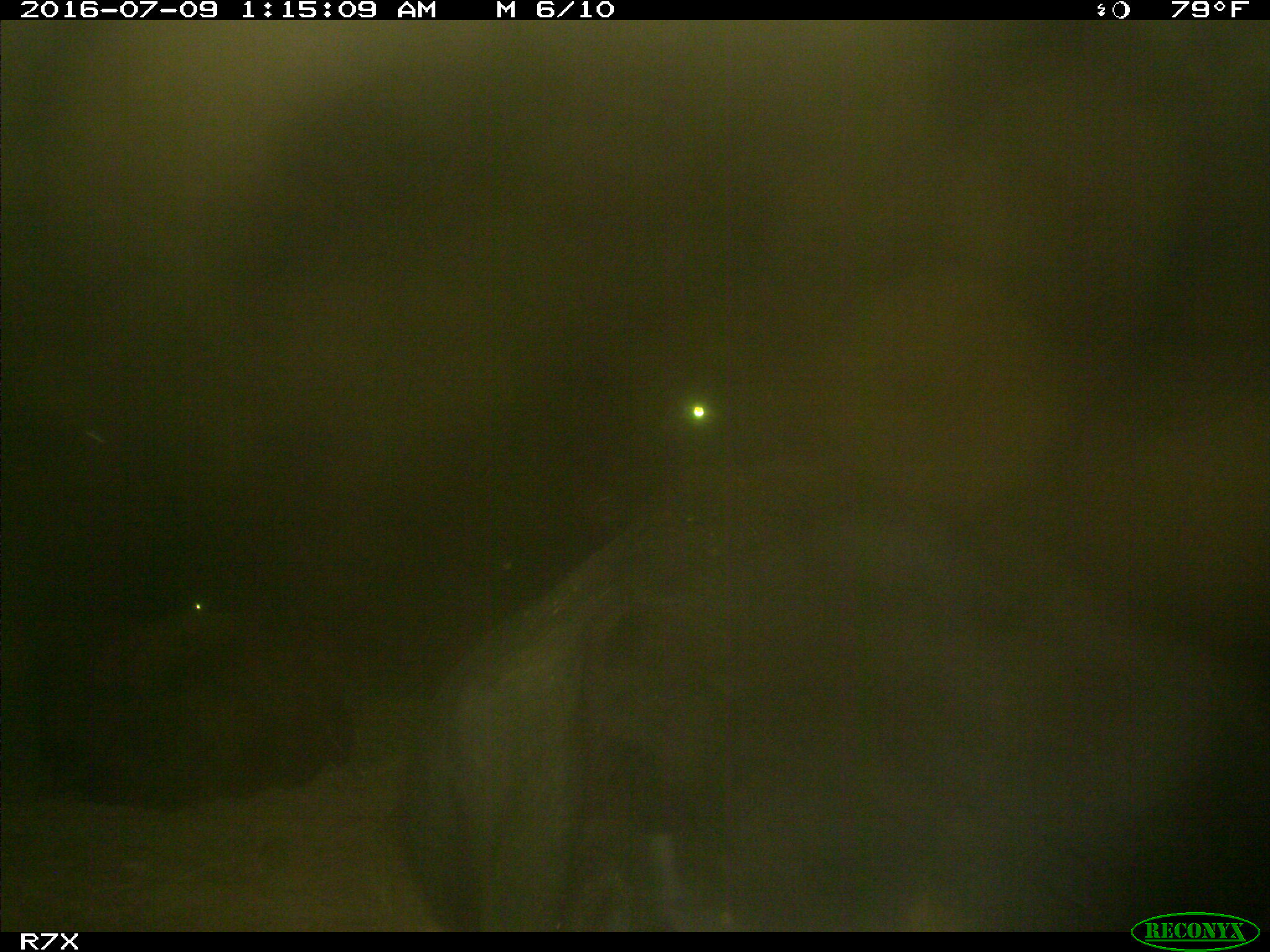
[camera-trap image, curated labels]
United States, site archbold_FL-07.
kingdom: Animalia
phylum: Chordata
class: Mammalia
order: Artiodactyla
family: Bovidae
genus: Bos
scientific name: Bos taurus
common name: domestic cow